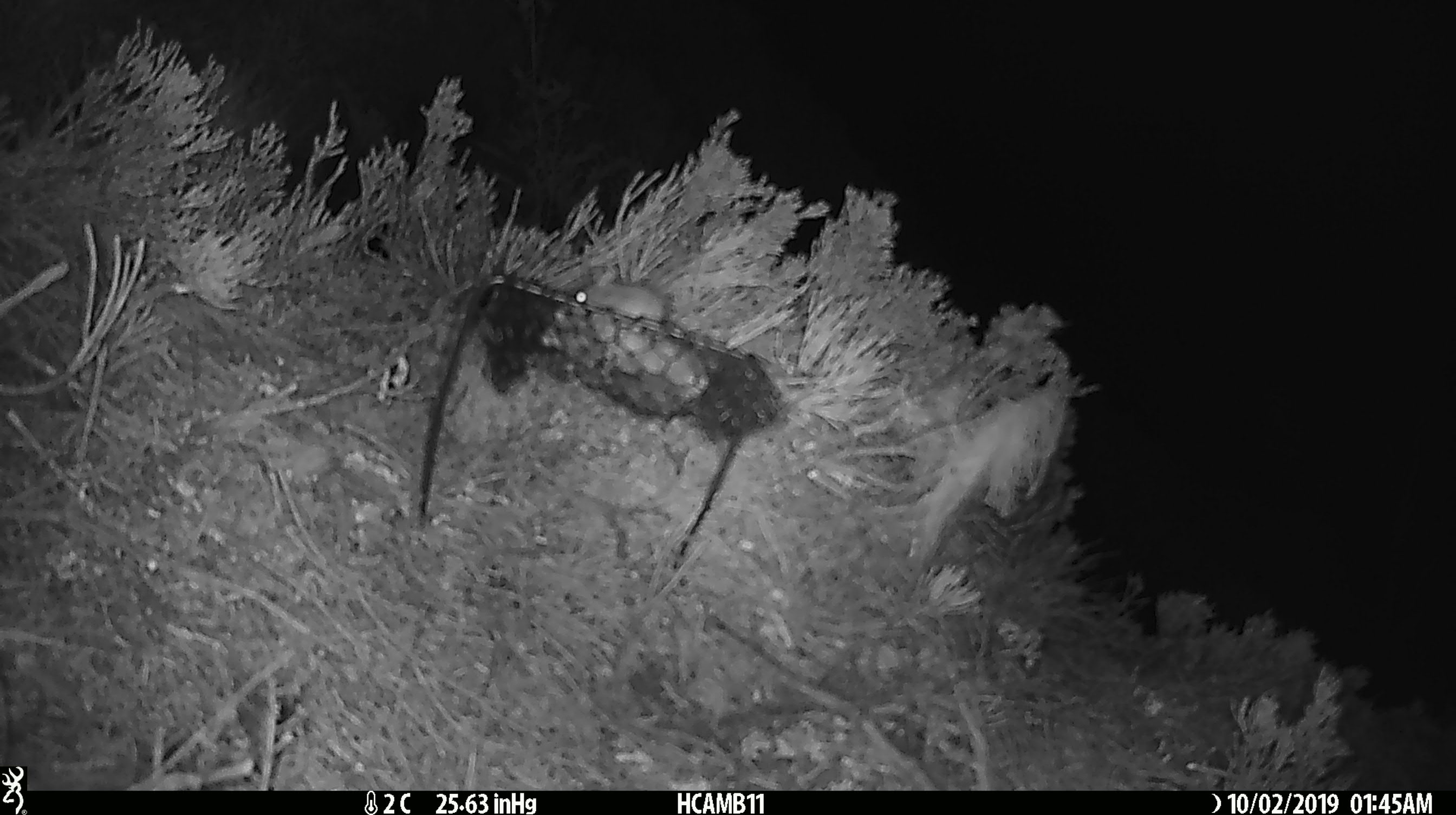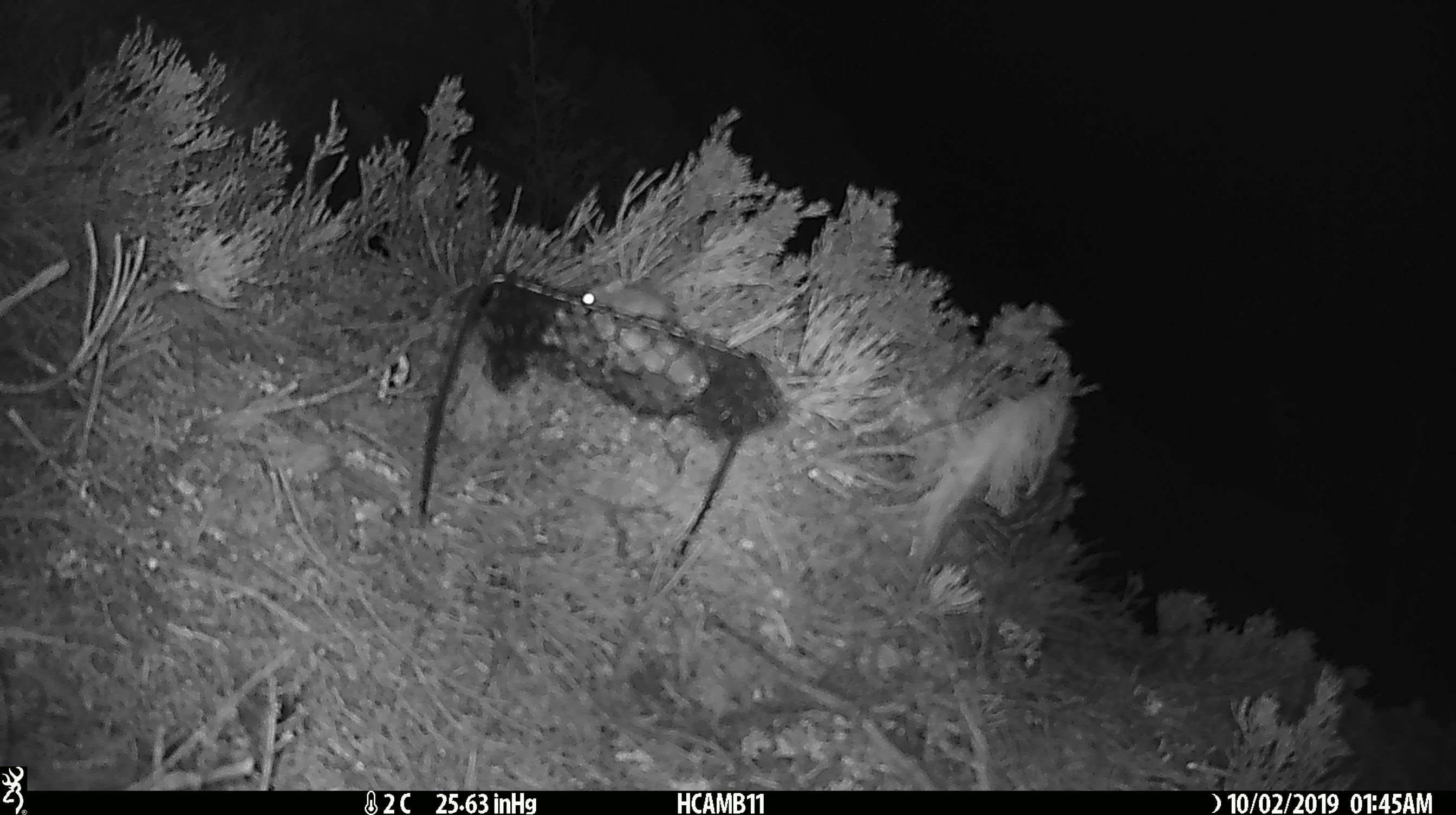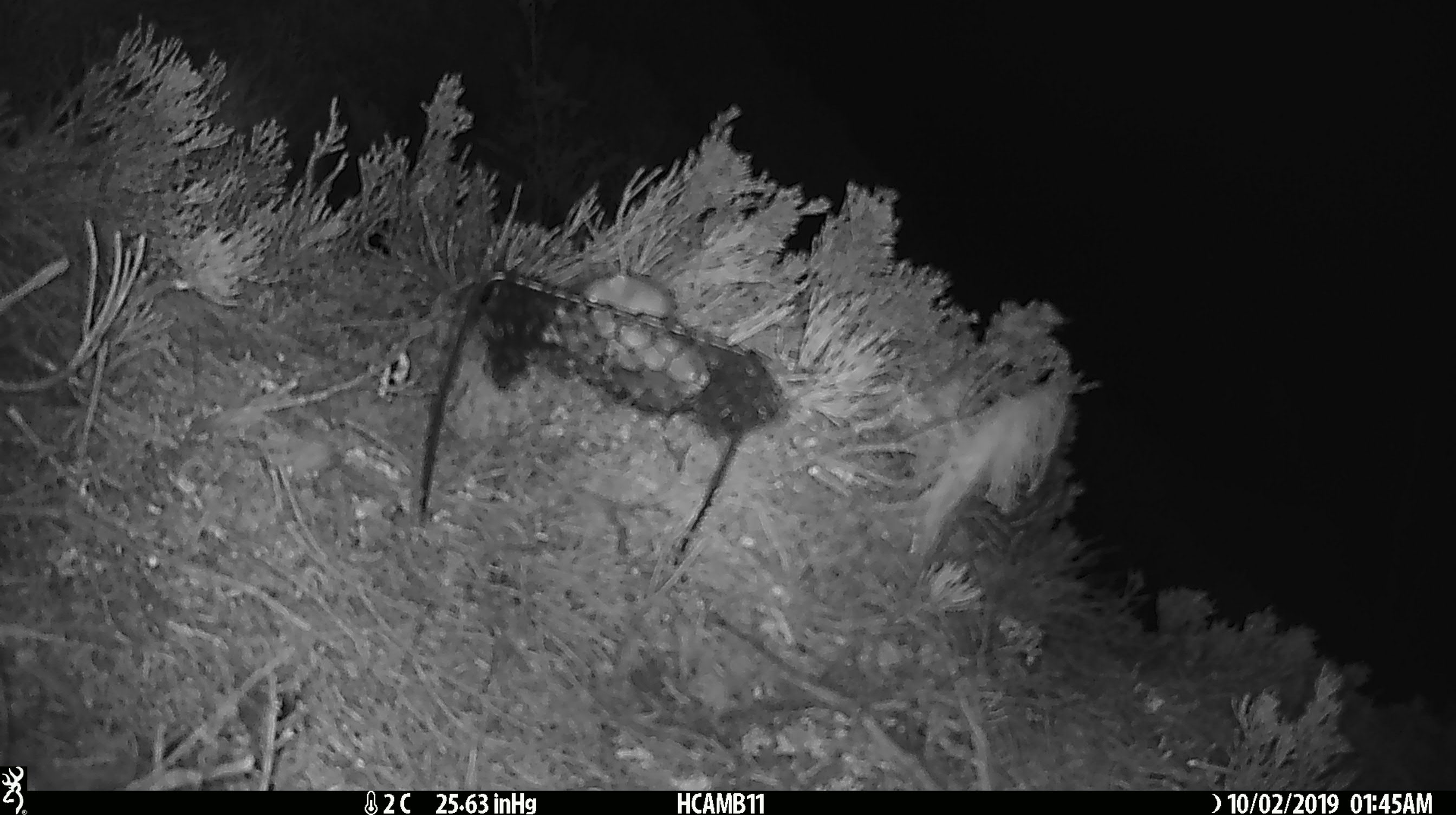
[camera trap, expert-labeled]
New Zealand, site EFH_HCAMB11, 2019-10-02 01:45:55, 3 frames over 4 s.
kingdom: Animalia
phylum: Chordata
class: Mammalia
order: Rodentia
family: Muridae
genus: Mus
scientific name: Mus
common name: mouse